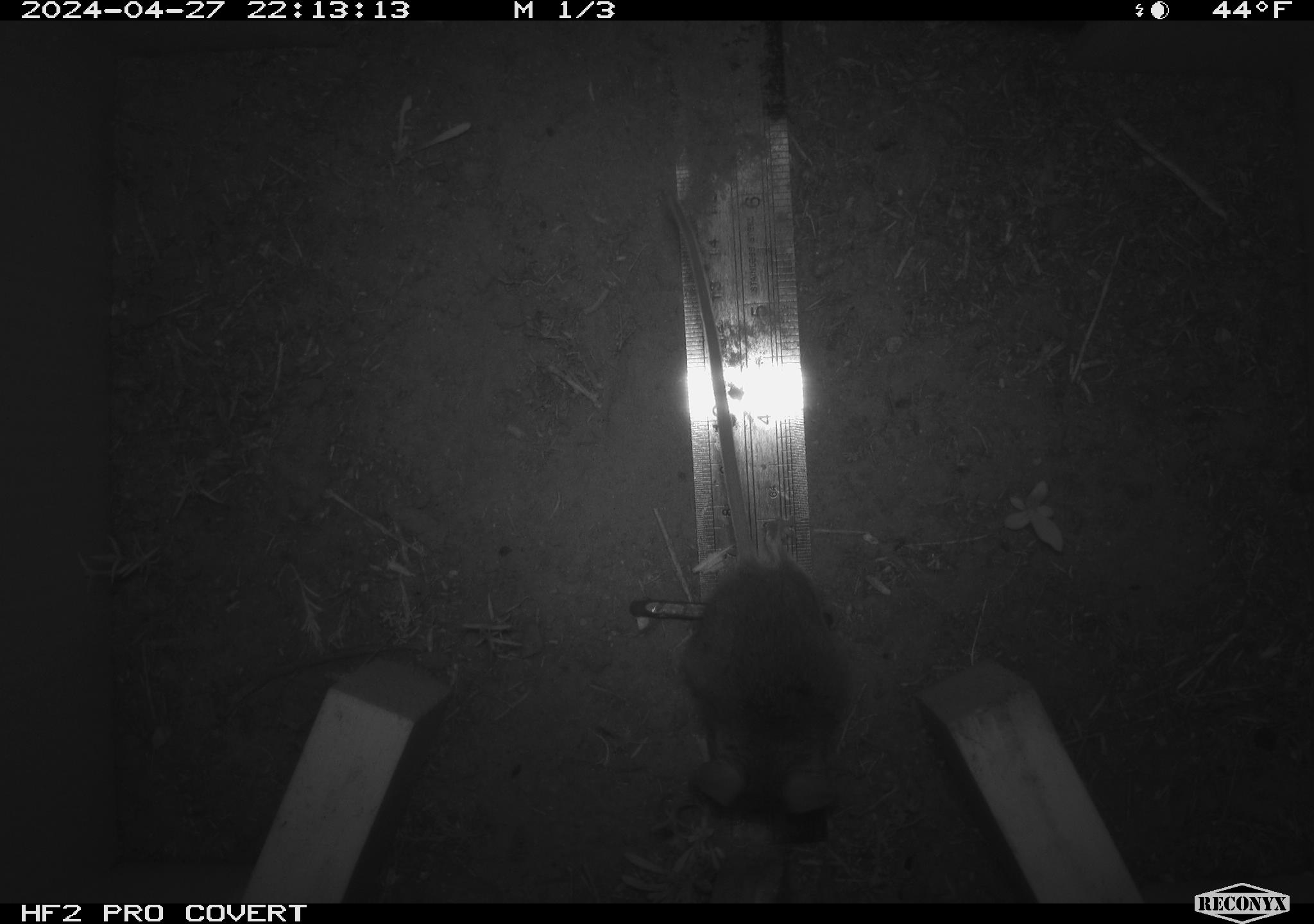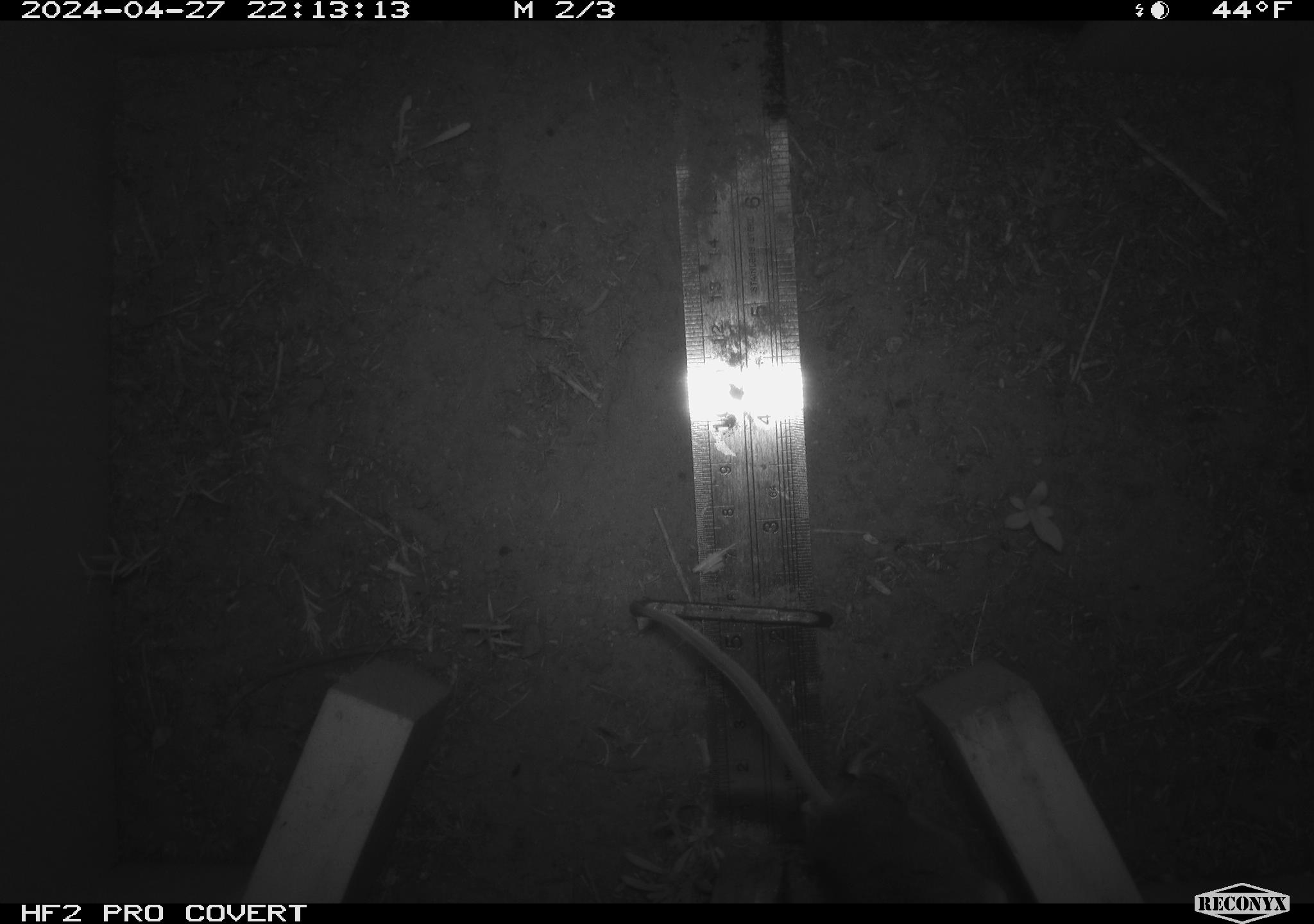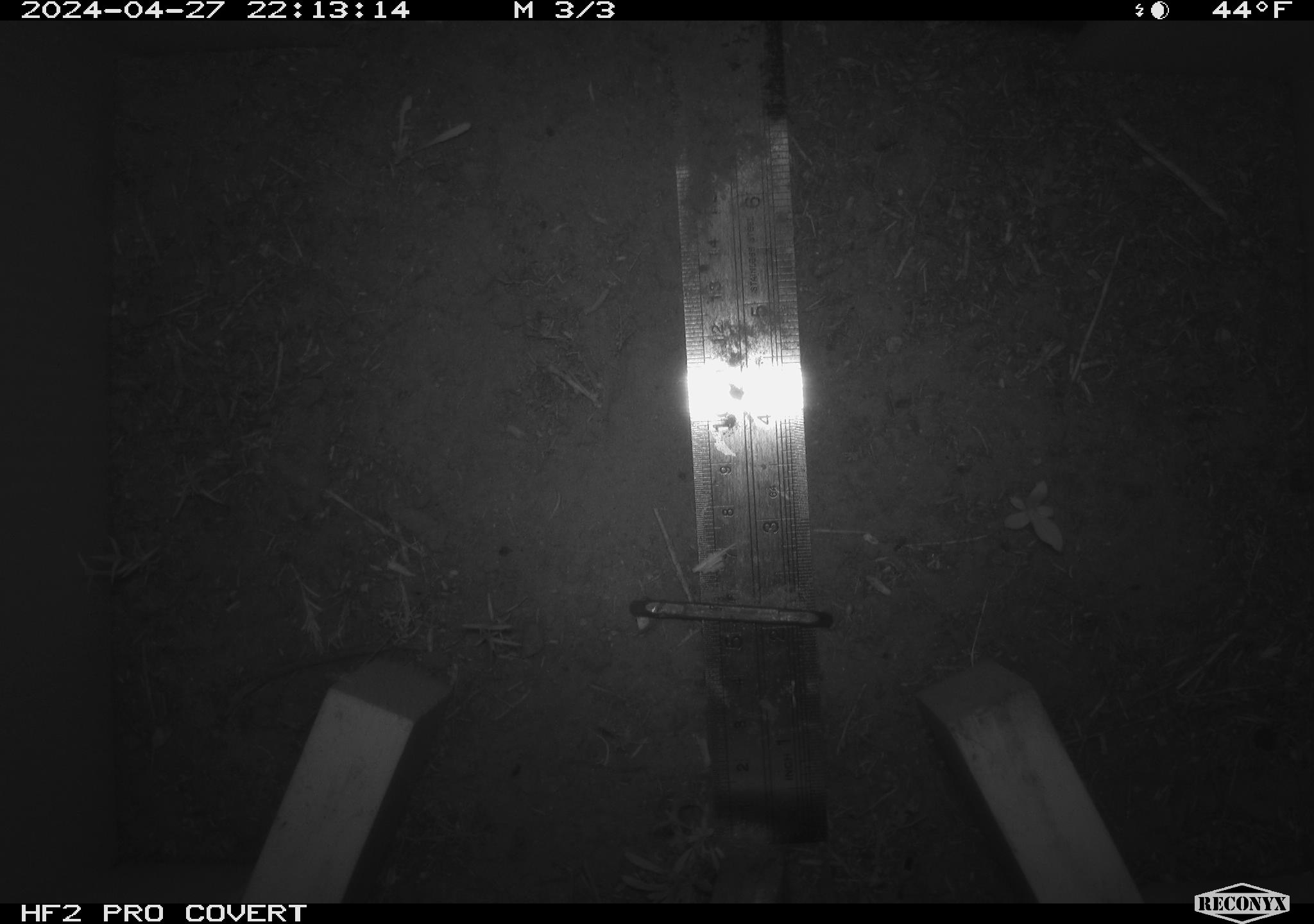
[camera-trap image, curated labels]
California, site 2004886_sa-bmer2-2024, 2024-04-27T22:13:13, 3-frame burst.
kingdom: Animalia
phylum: Chordata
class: Mammalia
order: Rodentia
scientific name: Rodentia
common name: mouse species